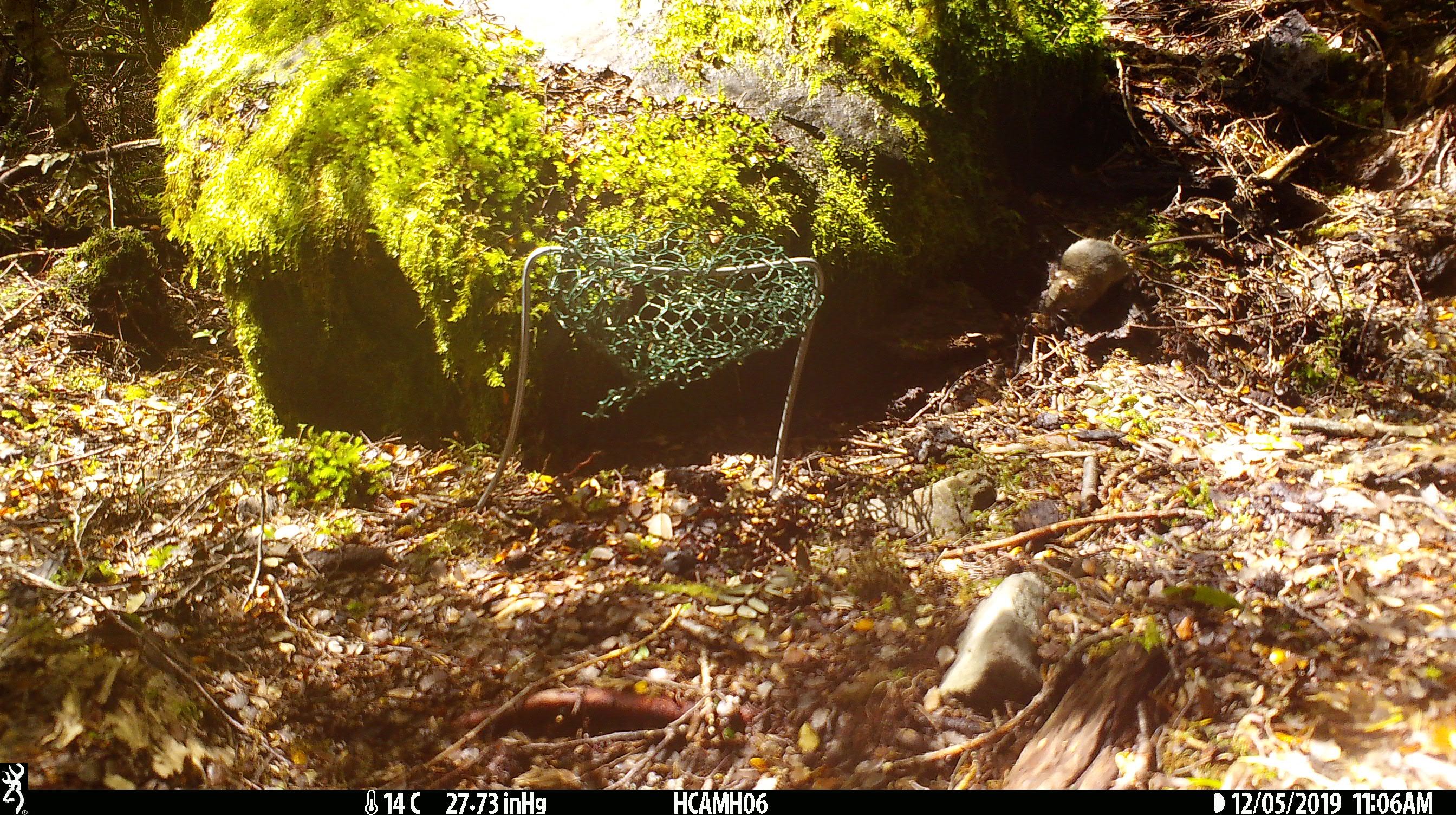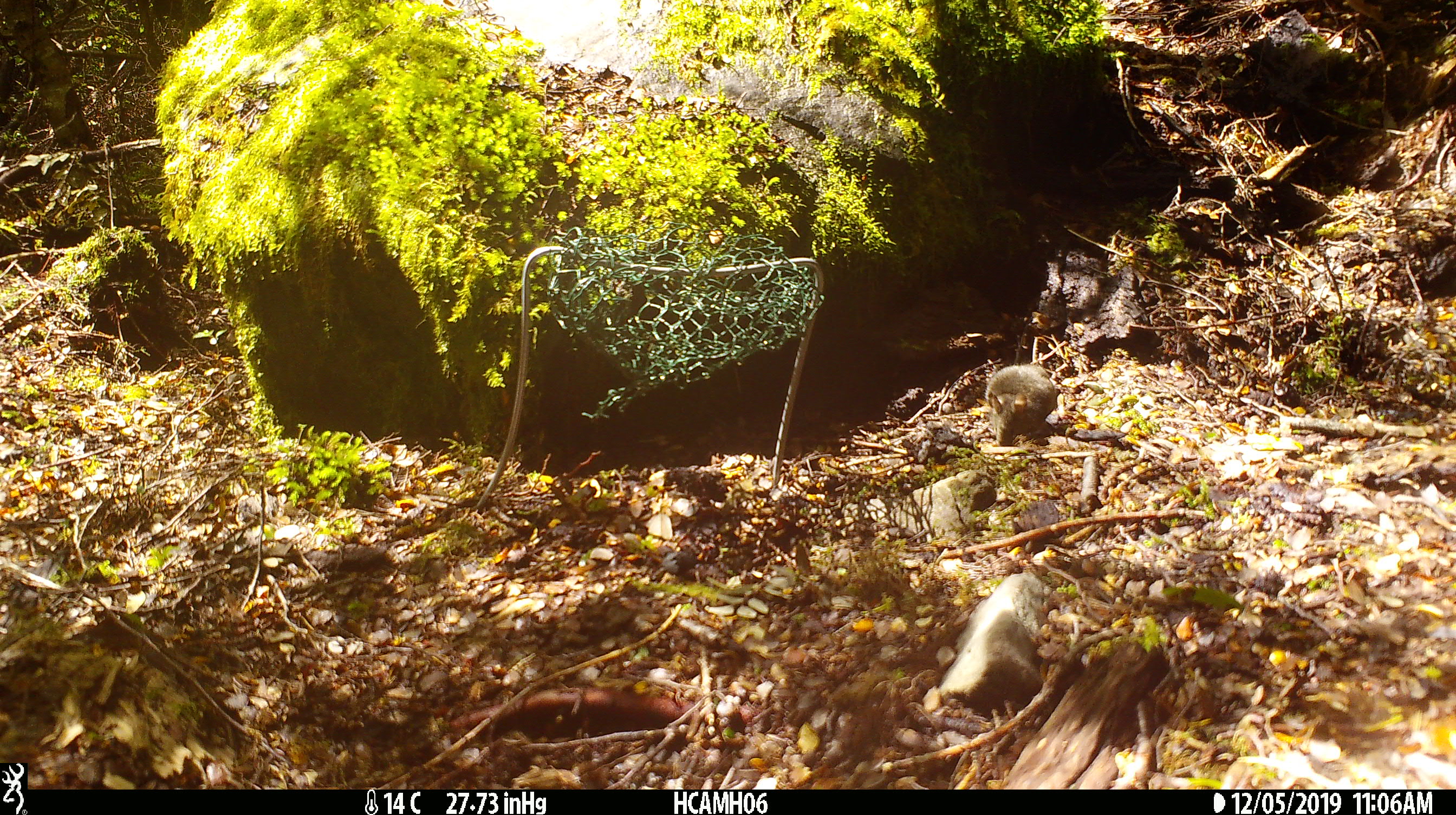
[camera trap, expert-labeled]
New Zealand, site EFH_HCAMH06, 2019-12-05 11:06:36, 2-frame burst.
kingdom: Animalia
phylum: Chordata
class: Mammalia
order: Rodentia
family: Muridae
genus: Mus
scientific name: Mus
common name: mouse